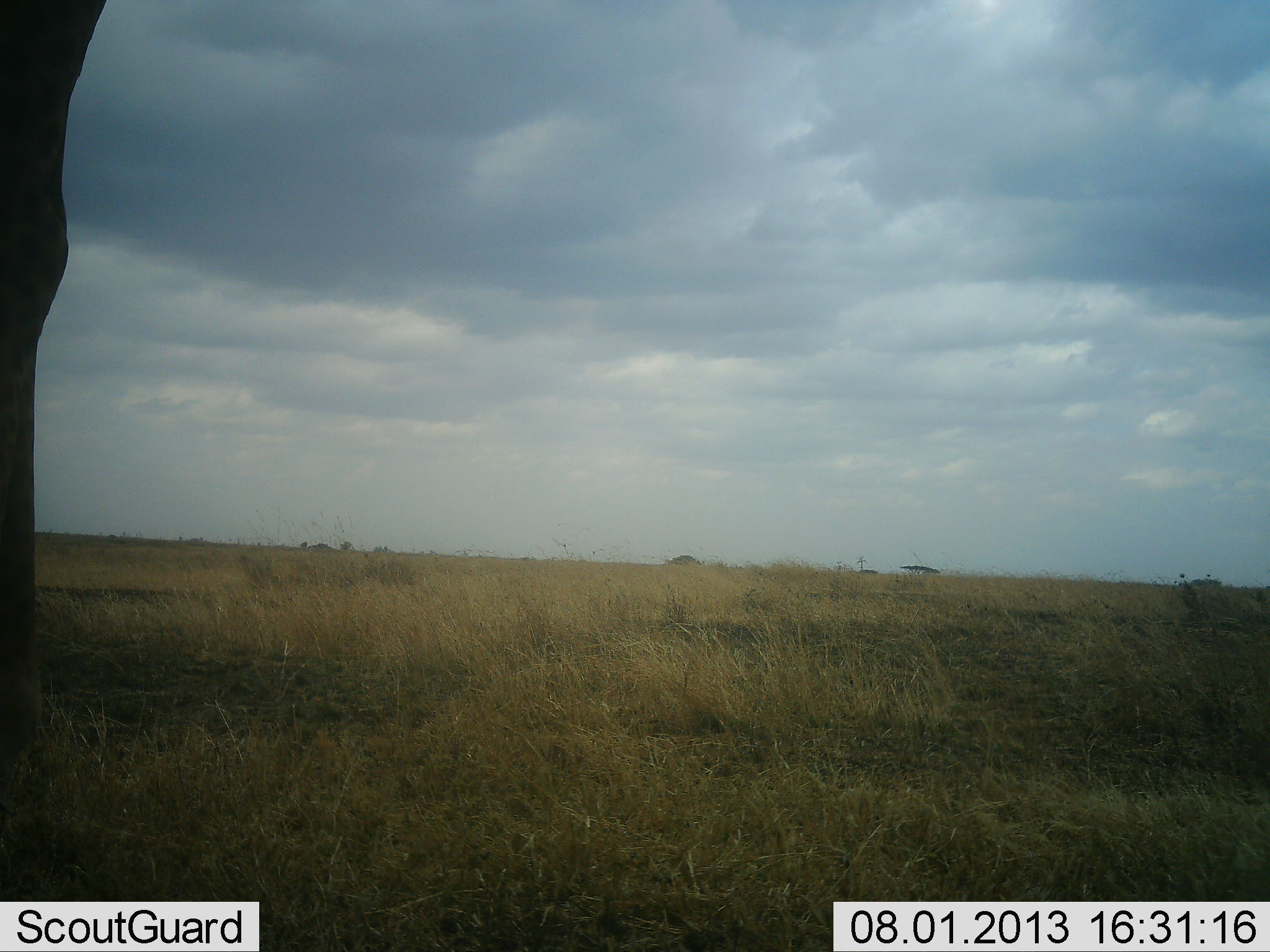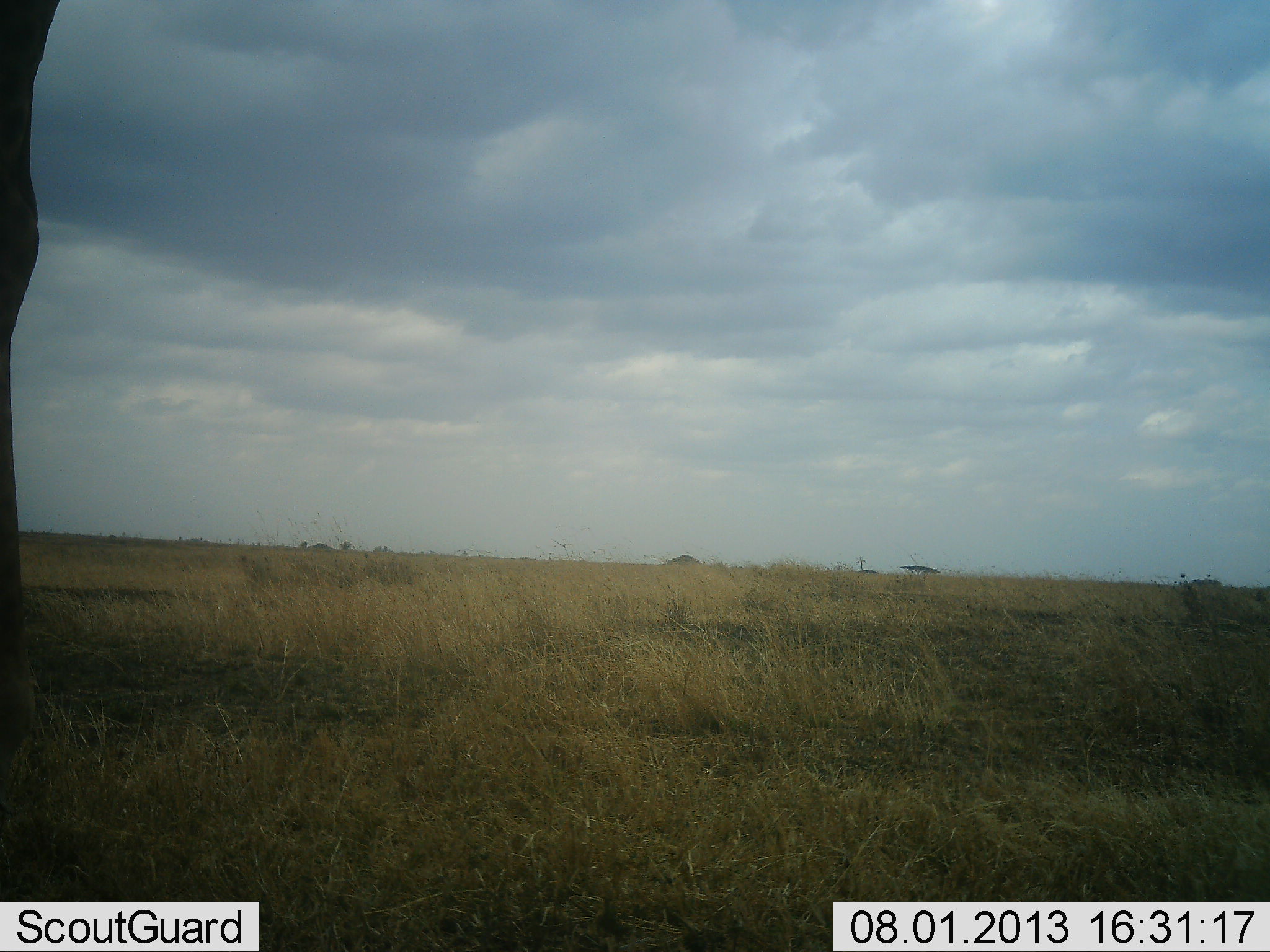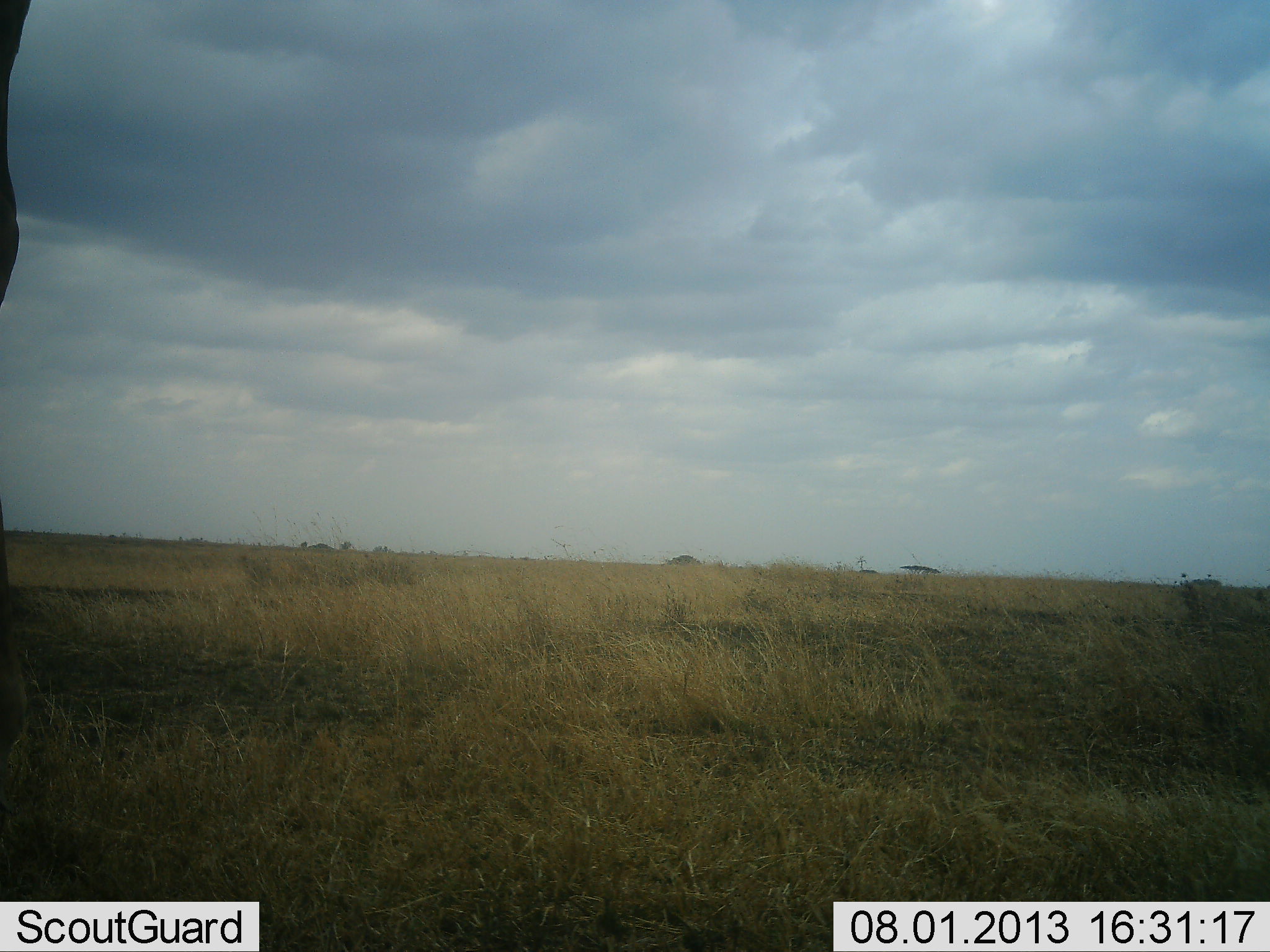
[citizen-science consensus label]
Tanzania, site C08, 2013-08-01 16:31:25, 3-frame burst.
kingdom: Animalia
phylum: Chordata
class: Mammalia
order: Artiodactyla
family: Giraffidae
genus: Giraffa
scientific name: Giraffa camelopardalis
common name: giraffe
Giraffe (Giraffa camelopardalis), count 1. Behavior (volunteer vote fractions): standing 87%, resting 0%, moving 13%, interacting 0%. Young present (vote fraction): 0%. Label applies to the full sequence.